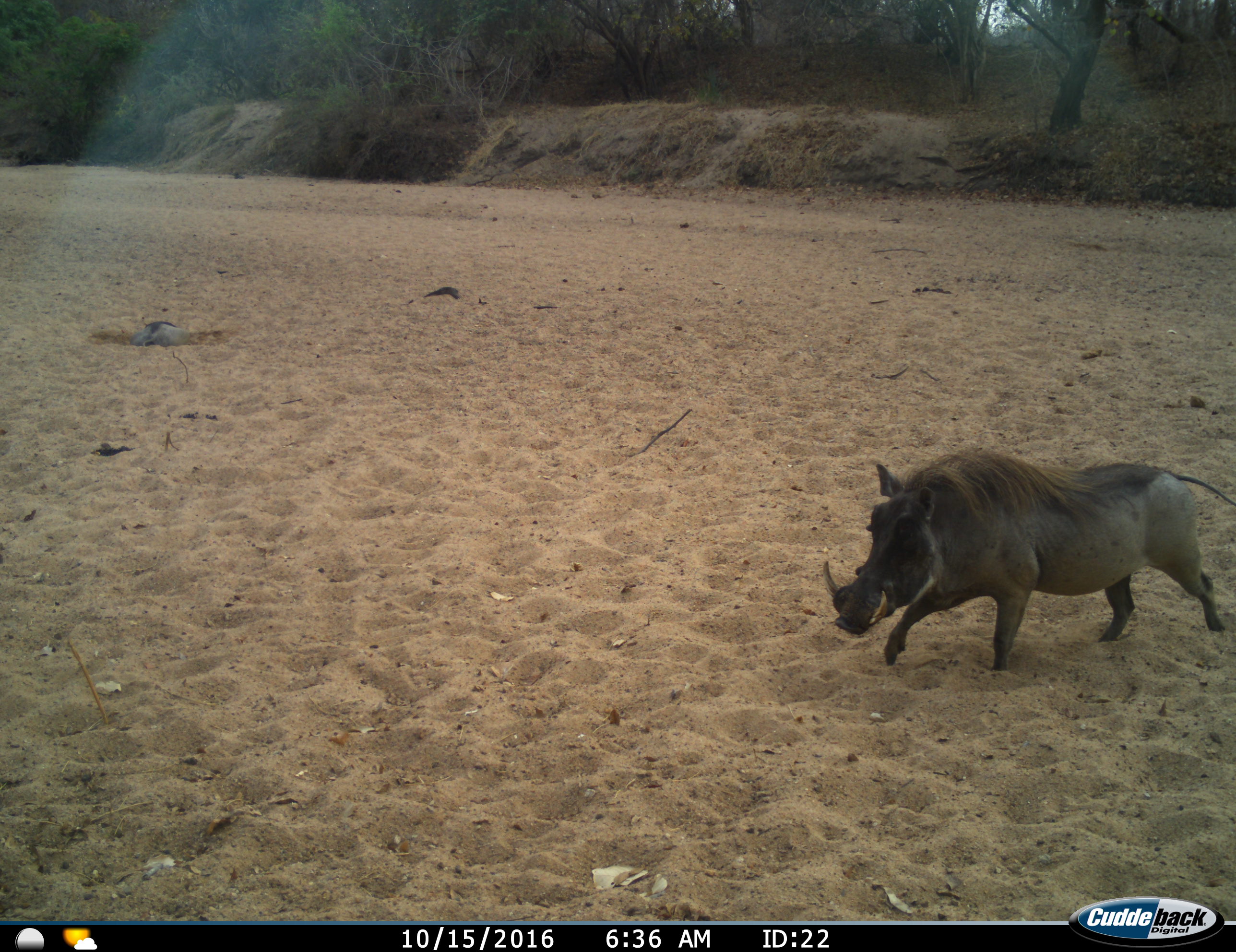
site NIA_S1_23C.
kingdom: Animalia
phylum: Chordata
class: Mammalia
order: Artiodactyla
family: Suidae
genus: Phacochoerus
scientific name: Phacochoerus africanus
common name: warthog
Warthog (Phacochoerus africanus), count 1. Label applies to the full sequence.